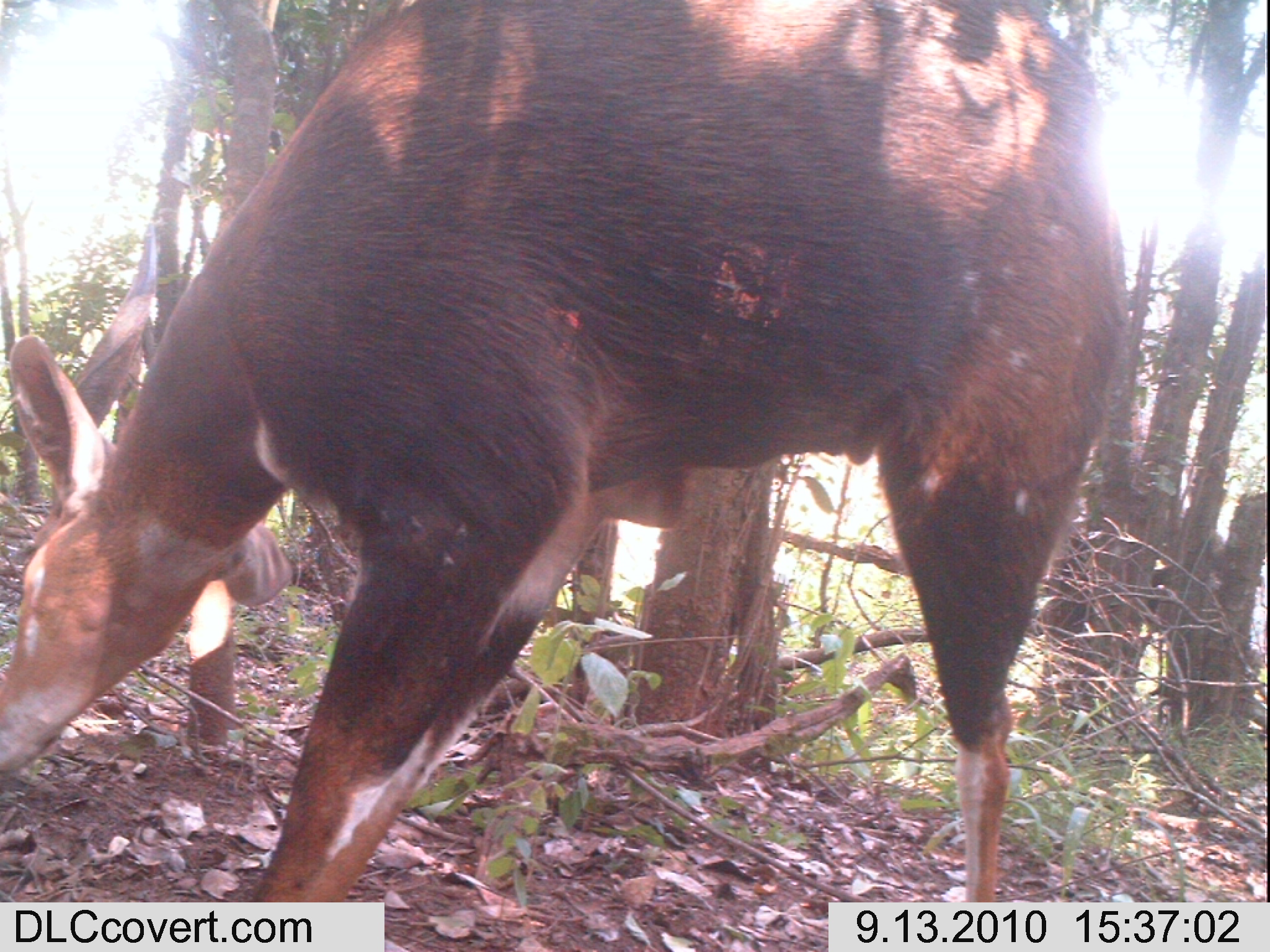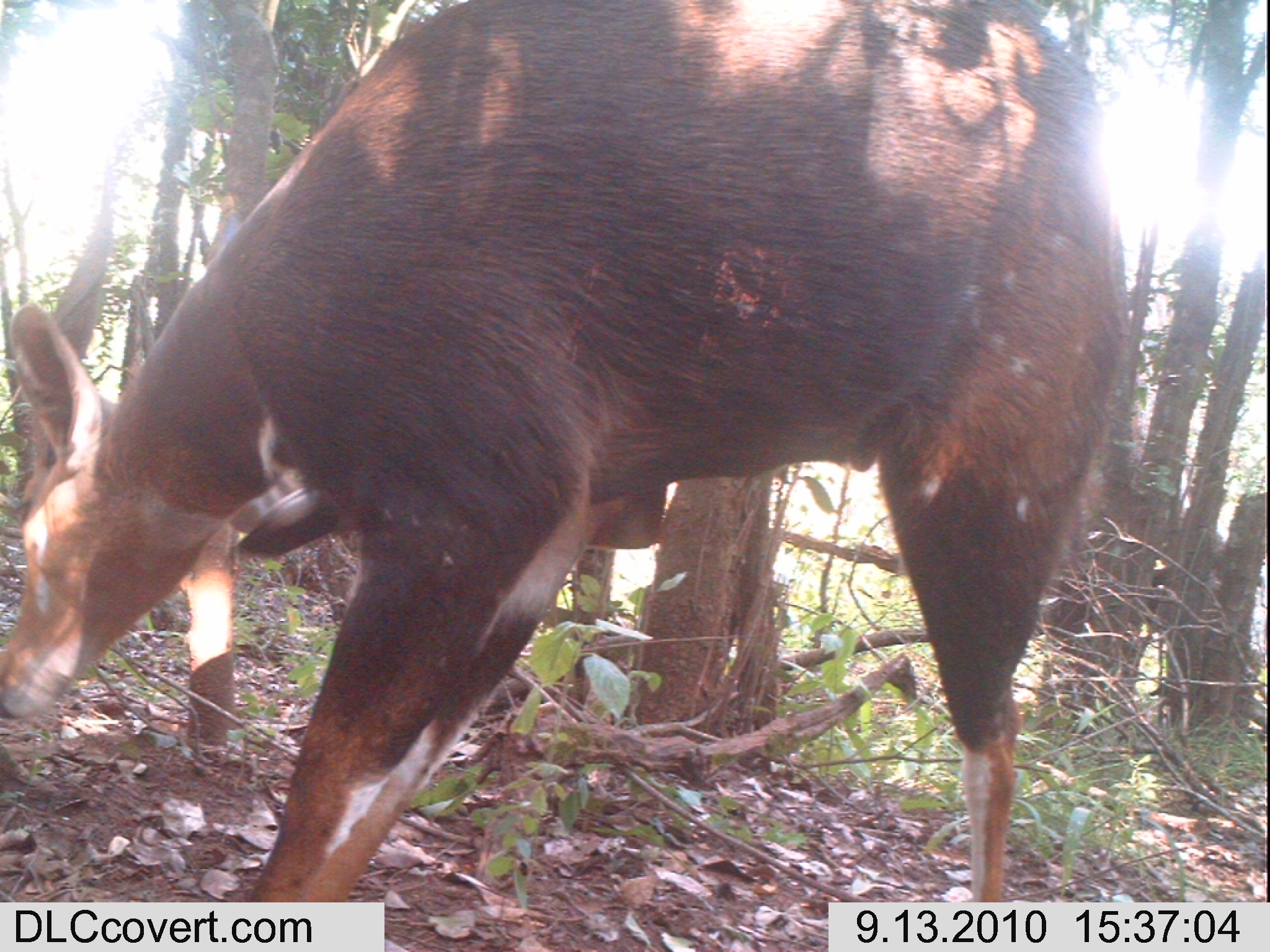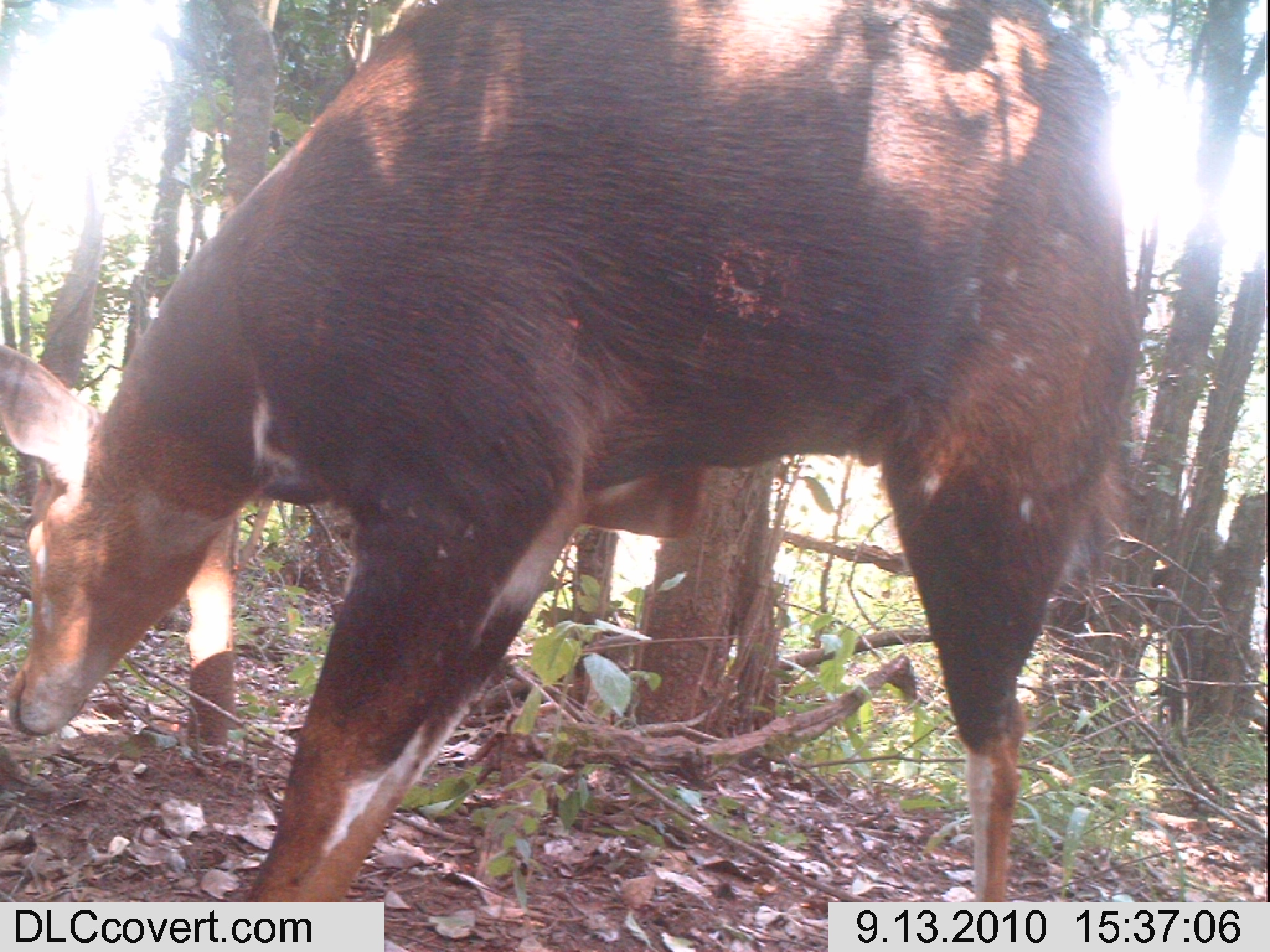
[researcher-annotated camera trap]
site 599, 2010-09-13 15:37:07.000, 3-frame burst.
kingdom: Animalia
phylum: Chordata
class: Mammalia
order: Artiodactyla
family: Bovidae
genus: Tragelaphus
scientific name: Tragelaphus scriptus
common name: bushbuck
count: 1